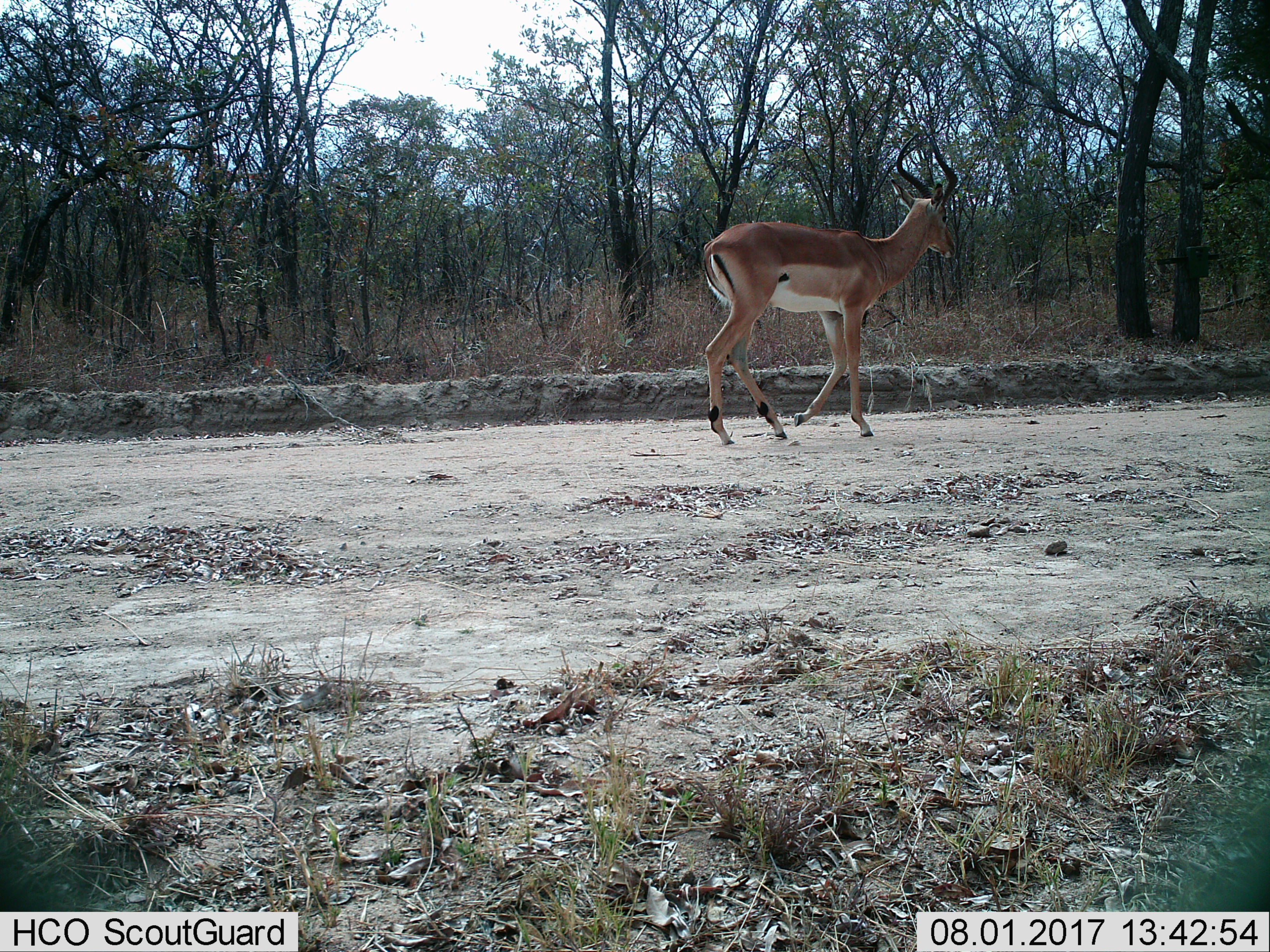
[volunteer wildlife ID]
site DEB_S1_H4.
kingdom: Animalia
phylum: Chordata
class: Mammalia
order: Artiodactyla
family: Bovidae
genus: Aepyceros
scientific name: Aepyceros melampus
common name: impala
Impala (Aepyceros melampus), count 1. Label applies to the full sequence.